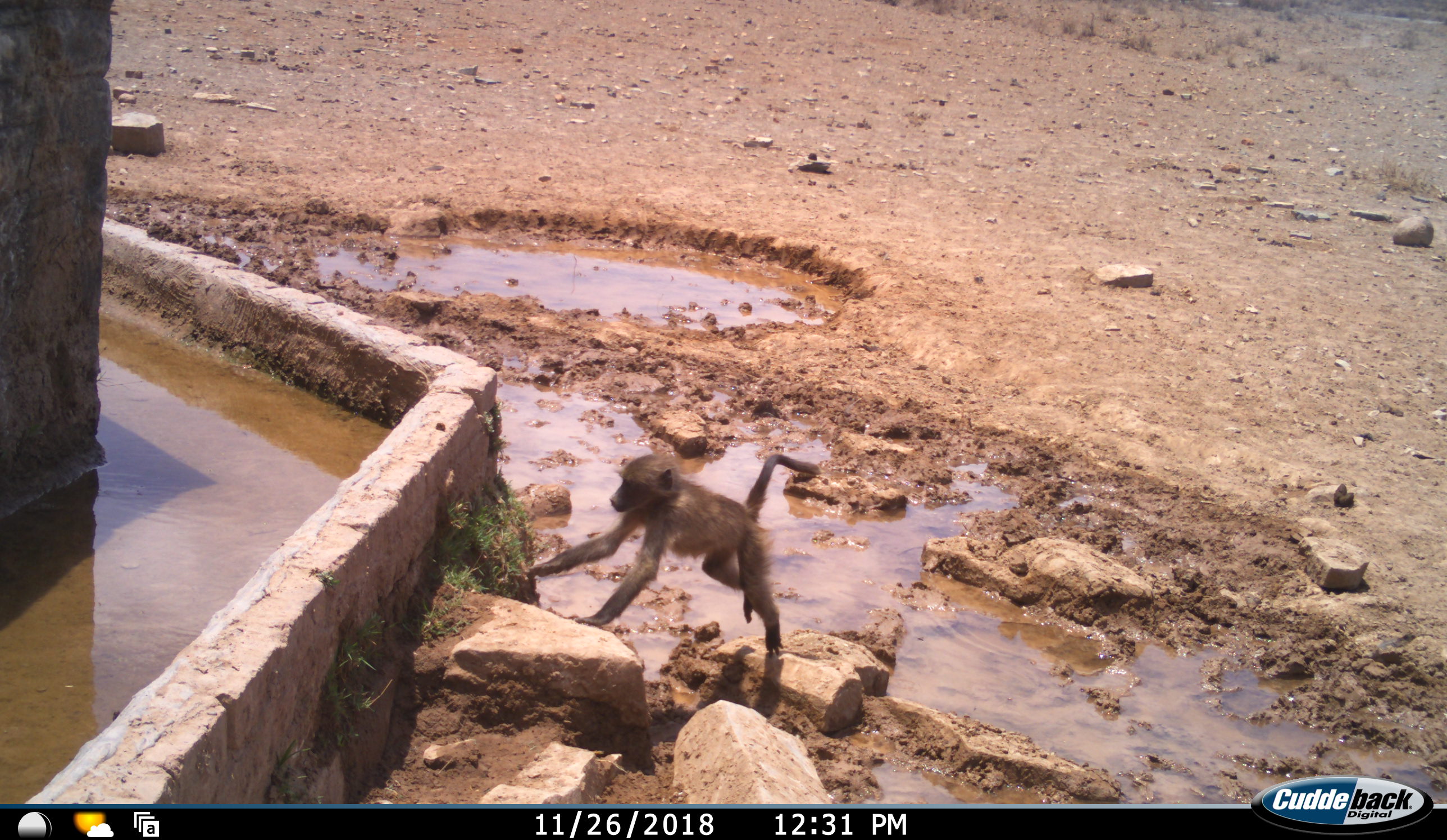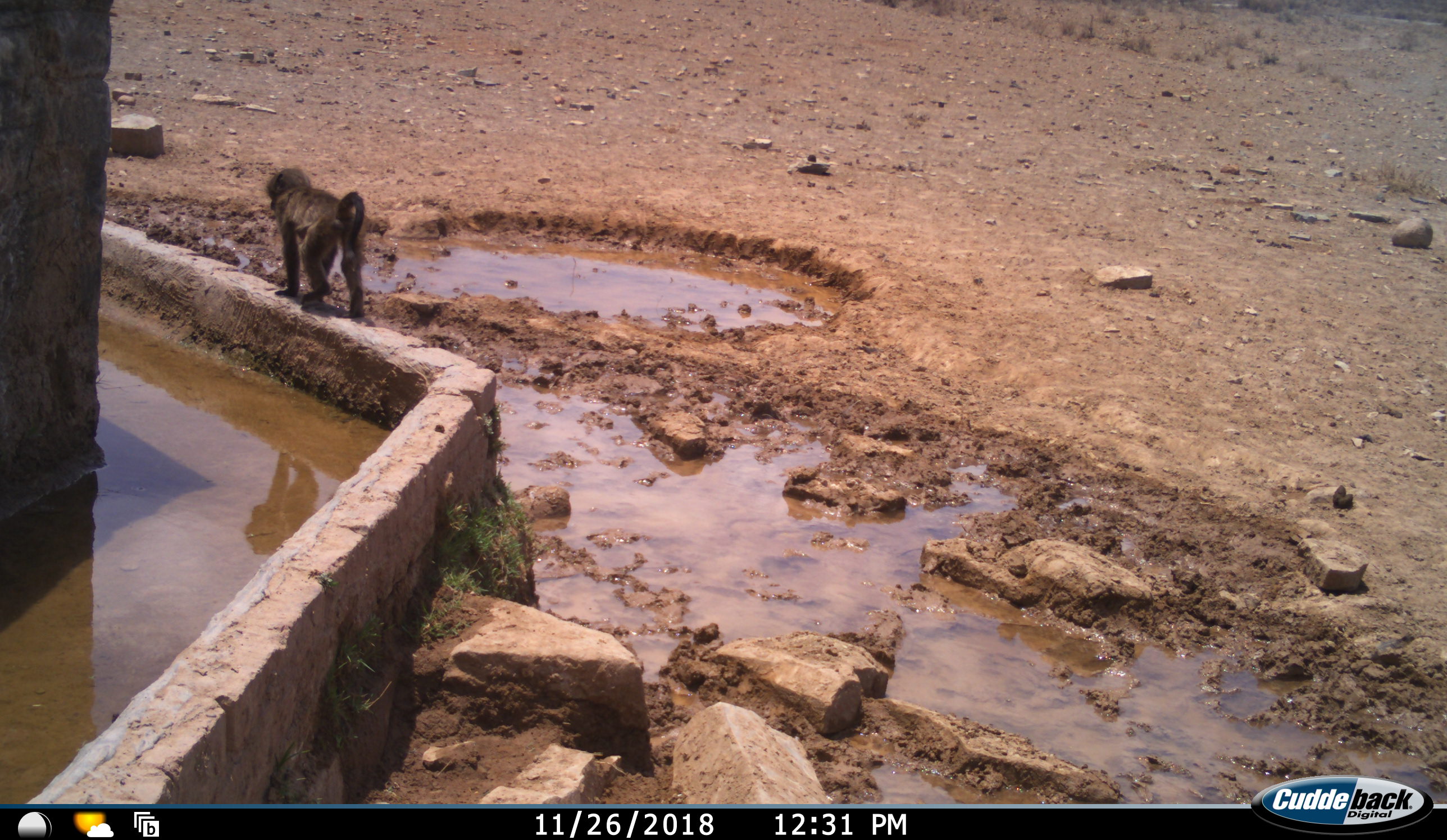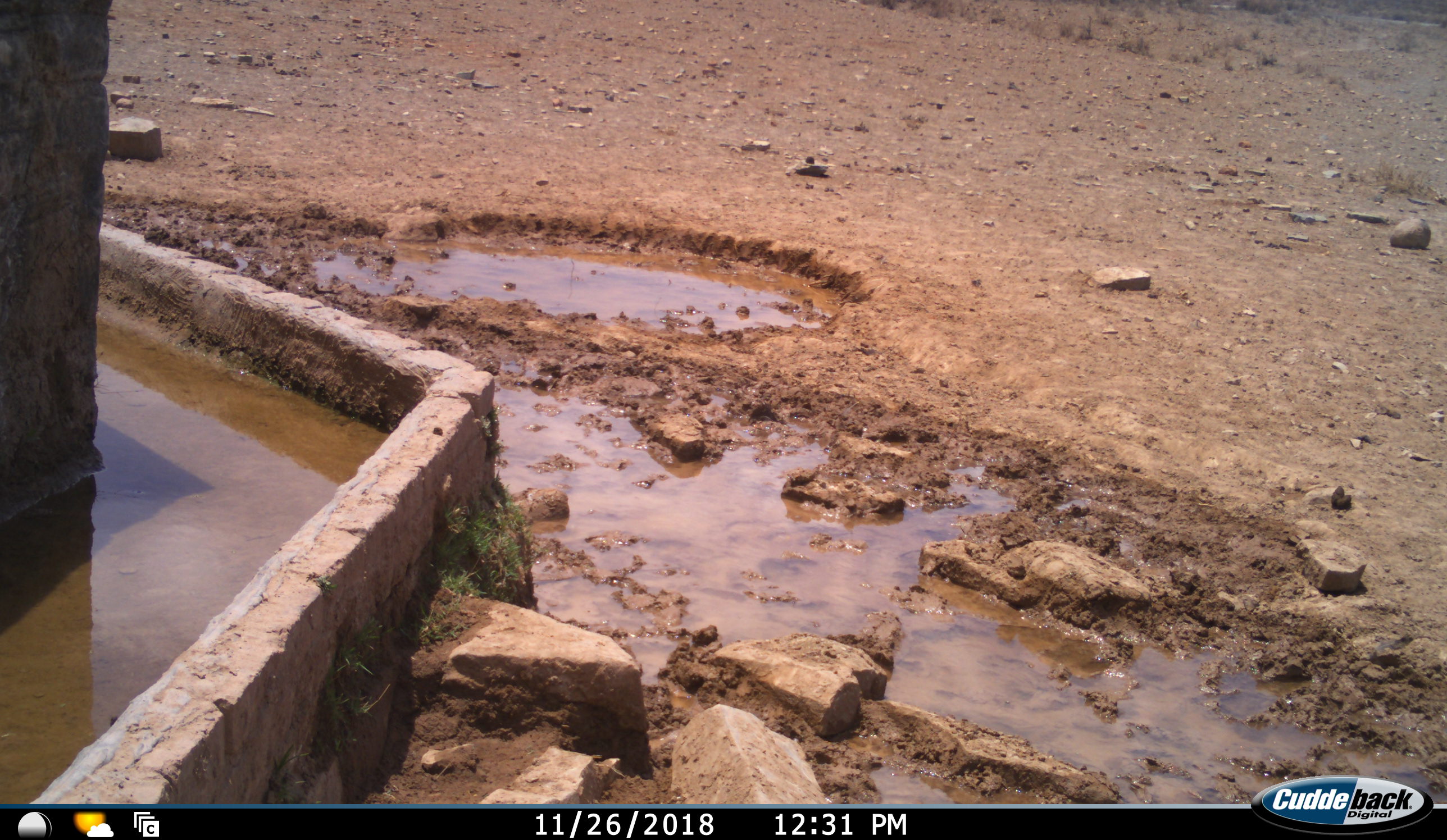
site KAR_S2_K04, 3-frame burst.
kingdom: Animalia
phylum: Chordata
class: Mammalia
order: Primates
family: Cercopithecidae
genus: Papio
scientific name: Papio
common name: baboon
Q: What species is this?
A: Baboon (Papio).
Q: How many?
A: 1.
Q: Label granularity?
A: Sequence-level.